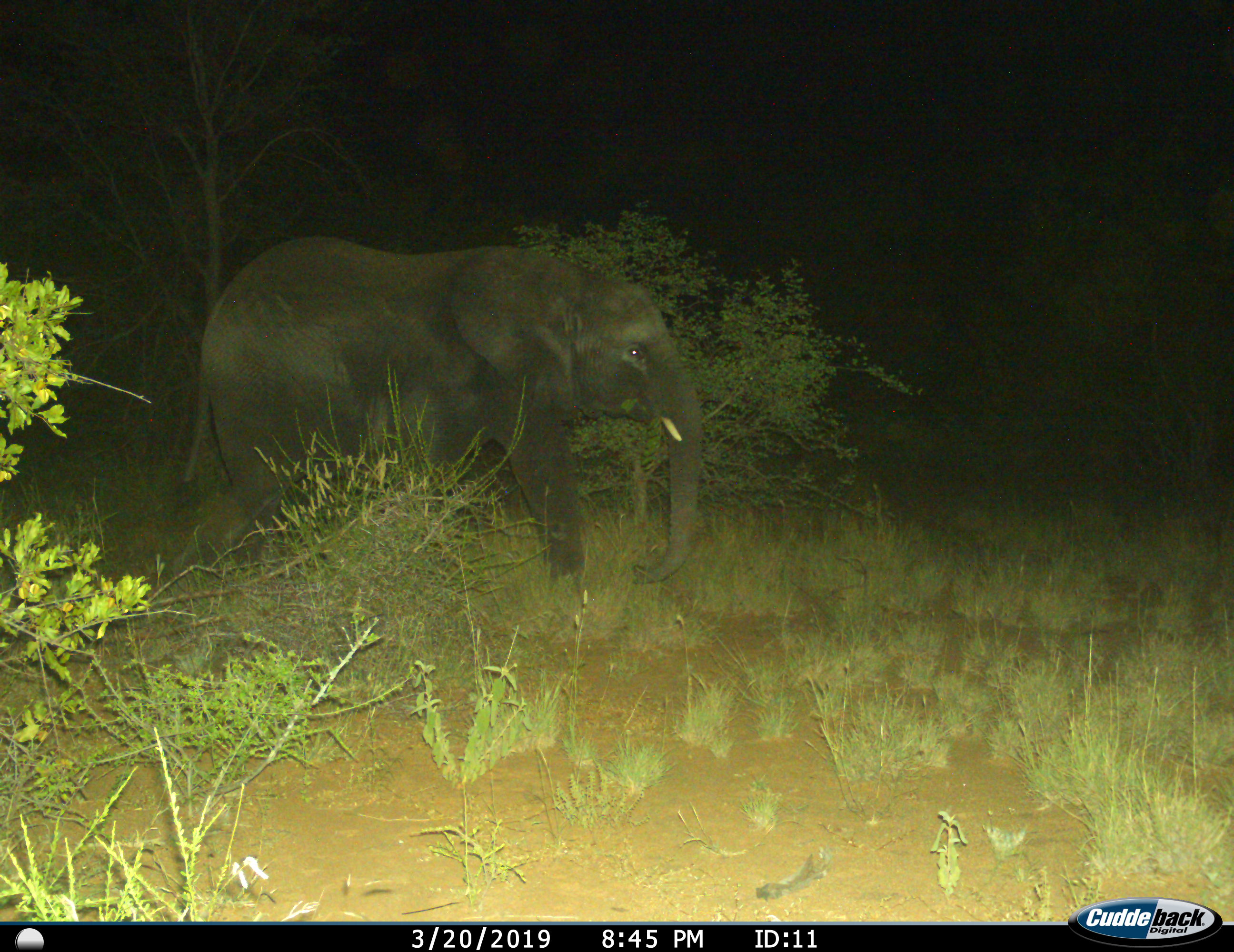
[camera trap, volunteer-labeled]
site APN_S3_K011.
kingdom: Animalia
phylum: Chordata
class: Mammalia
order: Proboscidea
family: Elephantidae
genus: Loxodonta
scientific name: Loxodonta africana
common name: african bush elephant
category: elephant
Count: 1.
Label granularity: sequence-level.